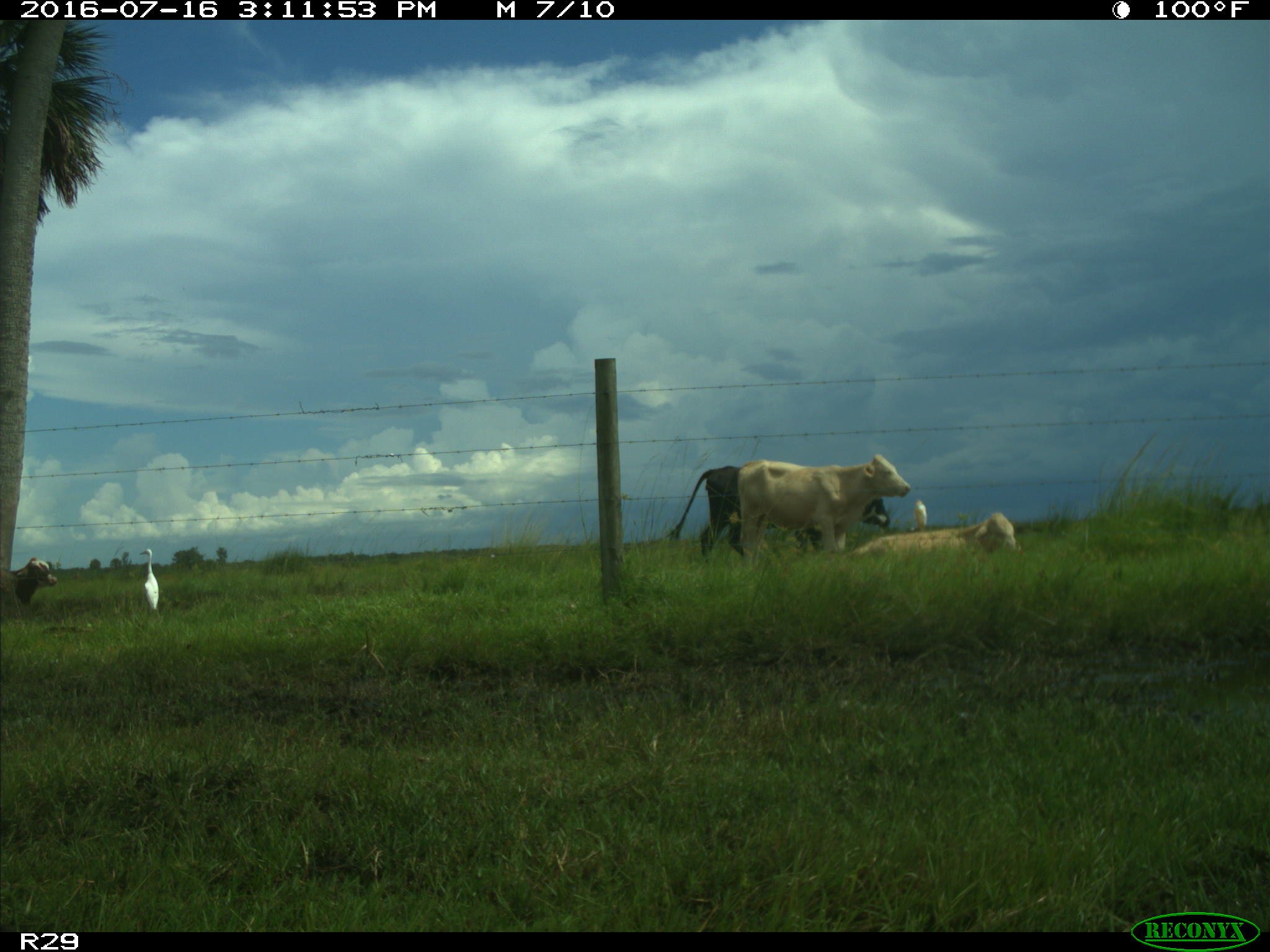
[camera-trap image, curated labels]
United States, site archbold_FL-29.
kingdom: Animalia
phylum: Chordata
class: Mammalia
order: Artiodactyla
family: Bovidae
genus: Bos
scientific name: Bos taurus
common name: domestic cow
Bos taurus (domestic cow).